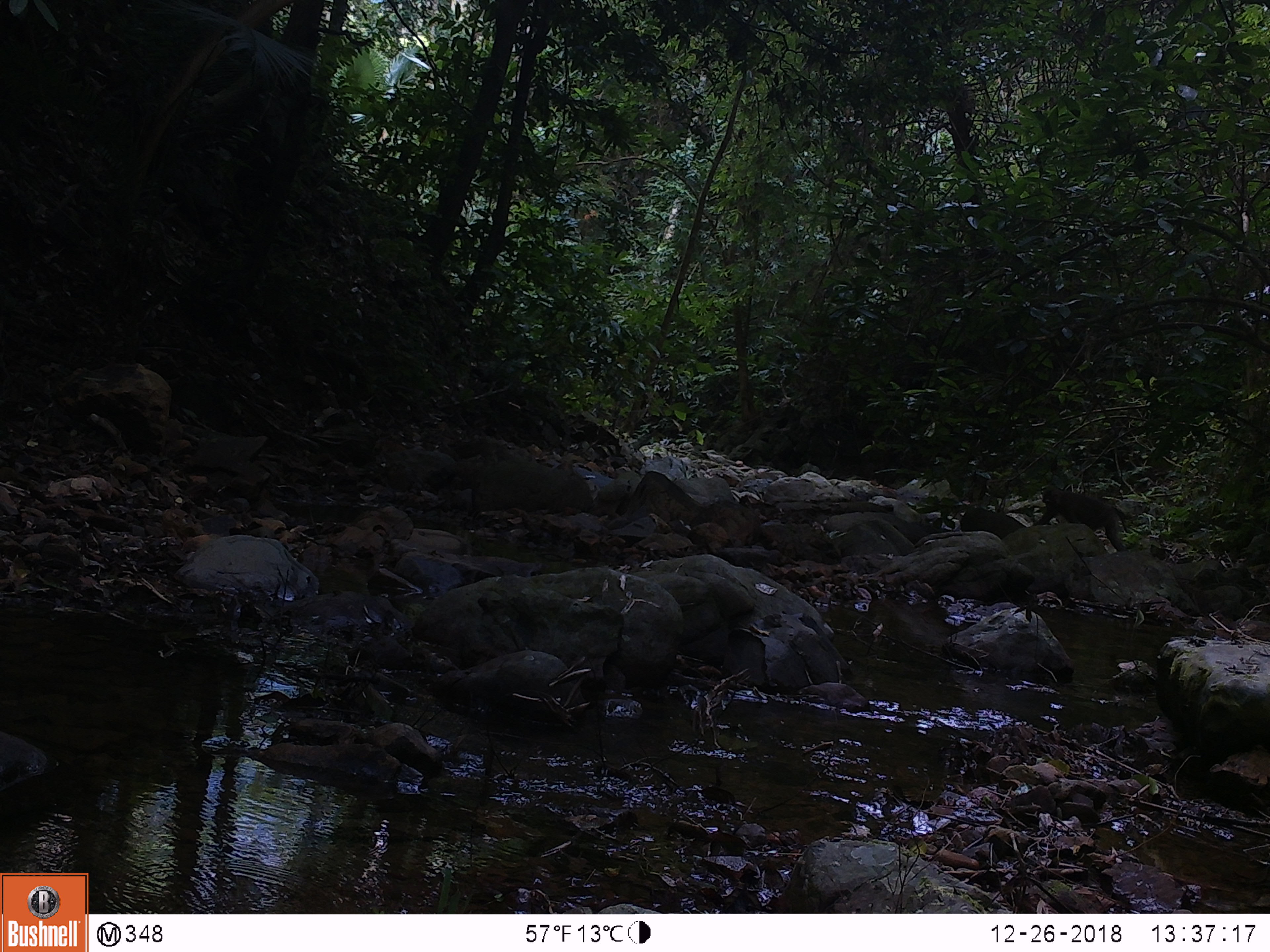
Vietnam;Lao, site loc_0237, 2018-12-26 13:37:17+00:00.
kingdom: Animalia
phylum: Chordata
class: Mammalia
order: Primates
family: Cercopithecidae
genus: Macaca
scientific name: Macaca nemestrina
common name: pig-tailed macaque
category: pig tailed macaque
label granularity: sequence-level